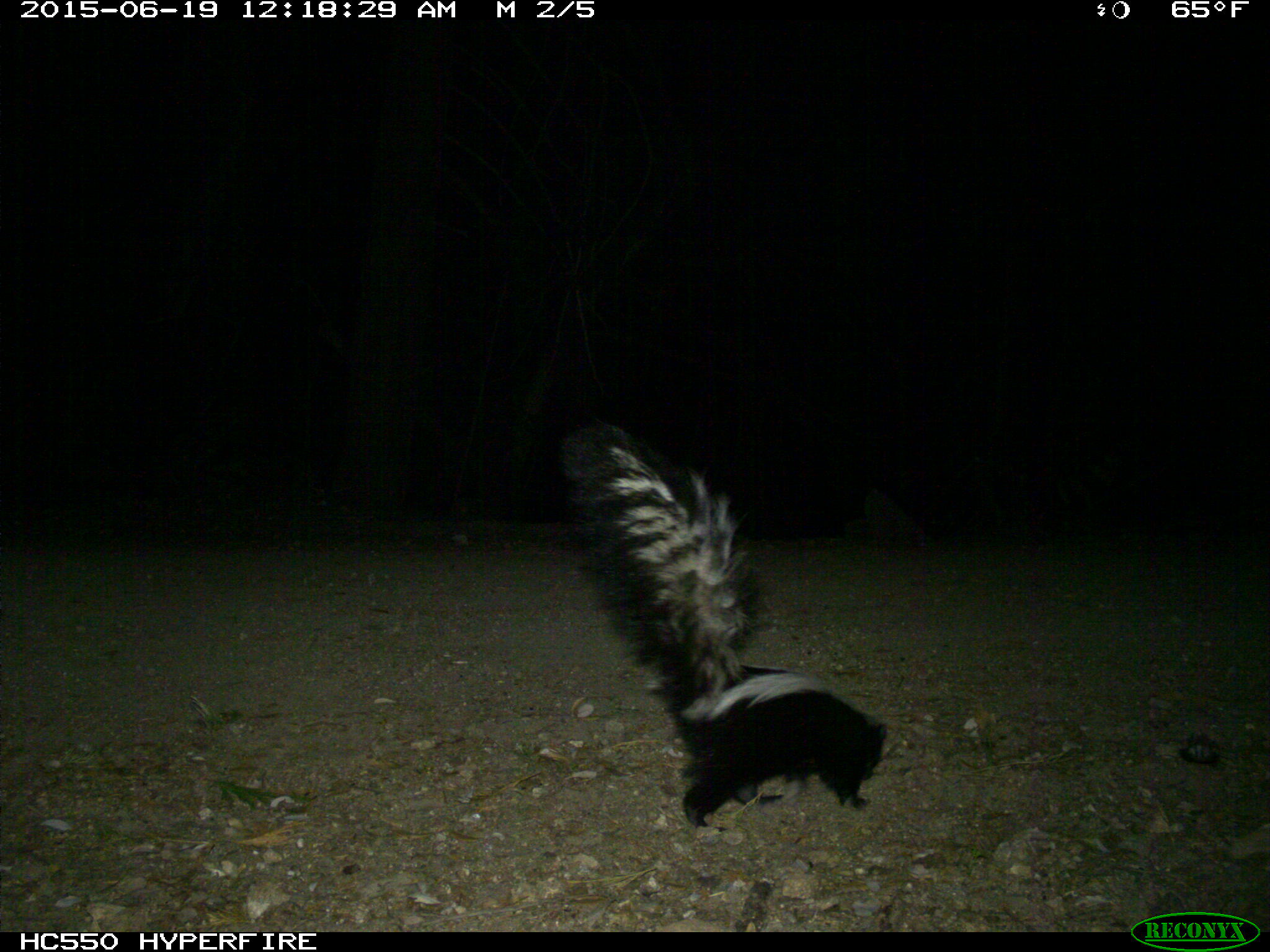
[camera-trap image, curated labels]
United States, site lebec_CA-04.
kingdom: Animalia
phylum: Chordata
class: Mammalia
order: Carnivora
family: Mephitidae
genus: Mephitis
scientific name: Mephitis mephitis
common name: striped skunk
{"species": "Mephitis mephitis (striped skunk)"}